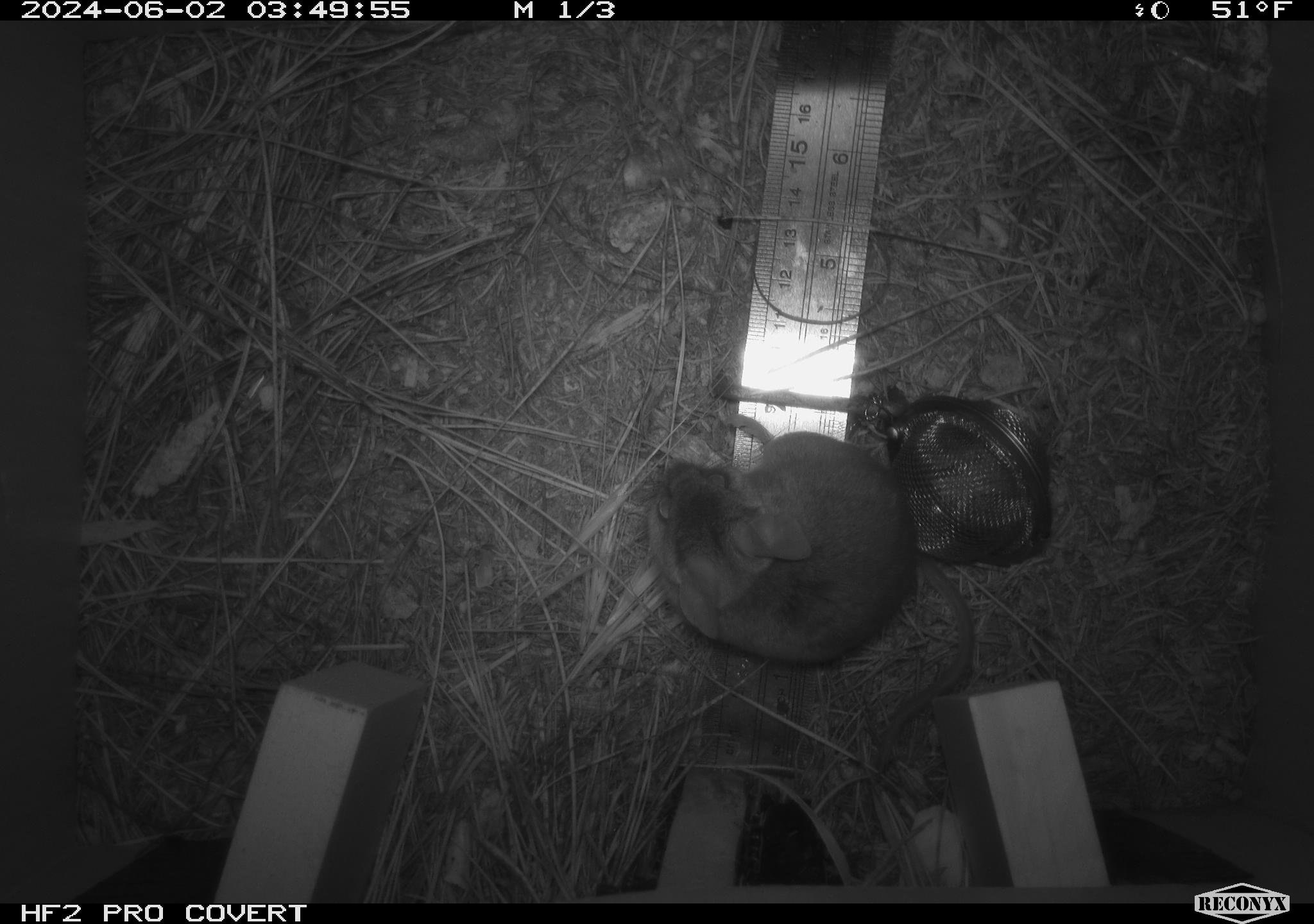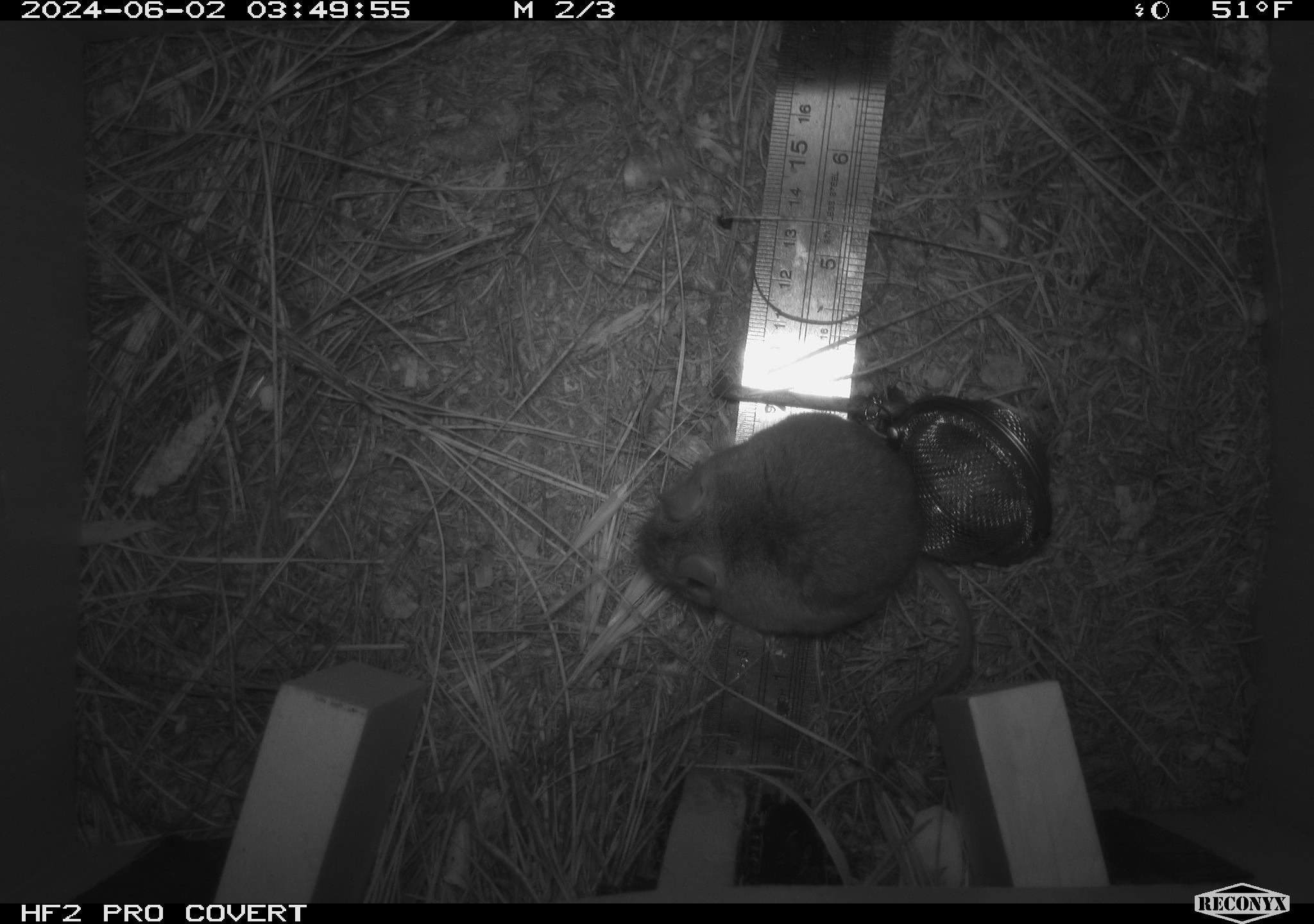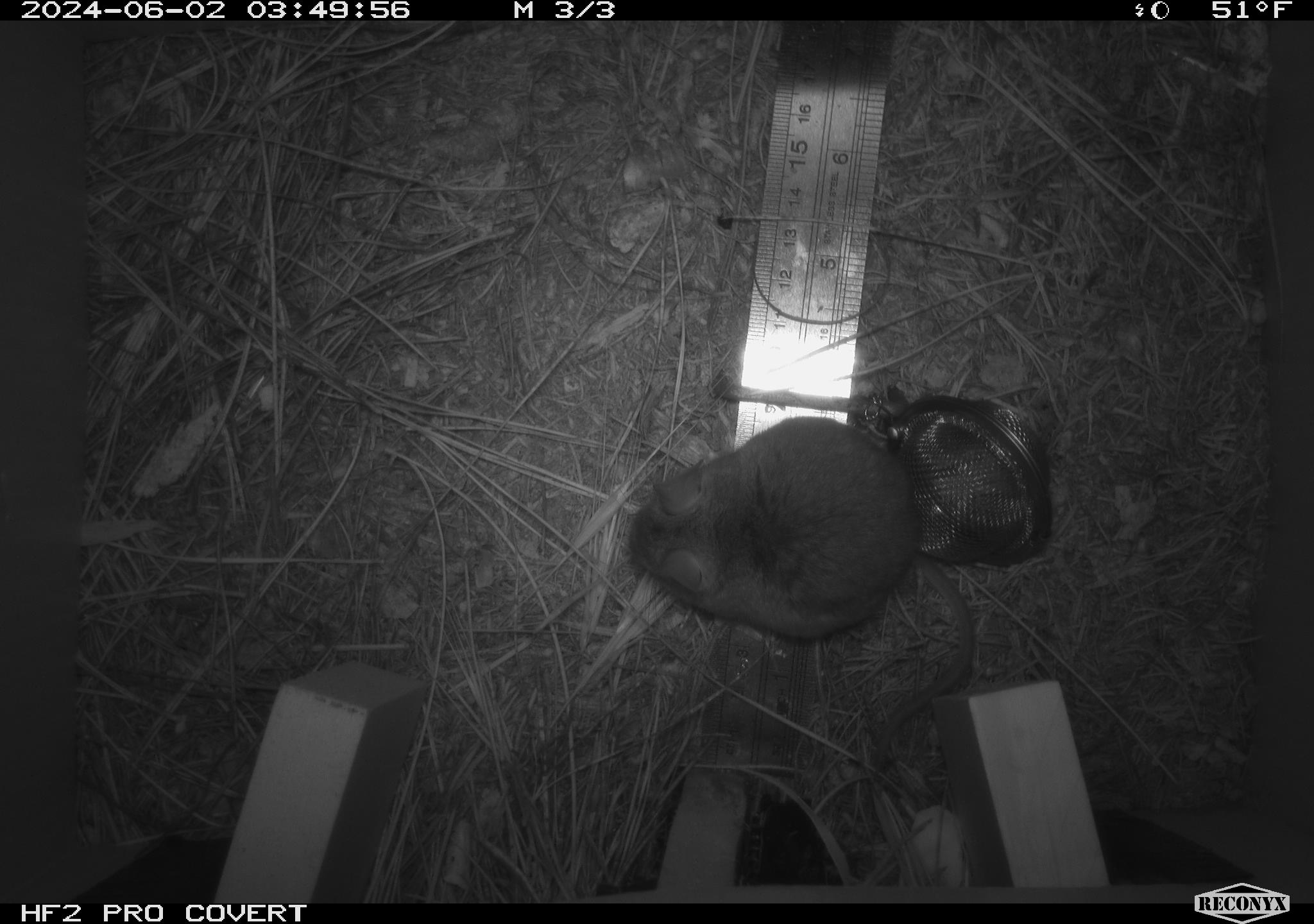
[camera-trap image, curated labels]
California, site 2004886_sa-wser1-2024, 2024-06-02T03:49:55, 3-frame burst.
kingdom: Animalia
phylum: Chordata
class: Mammalia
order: Rodentia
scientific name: Rodentia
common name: mouse species